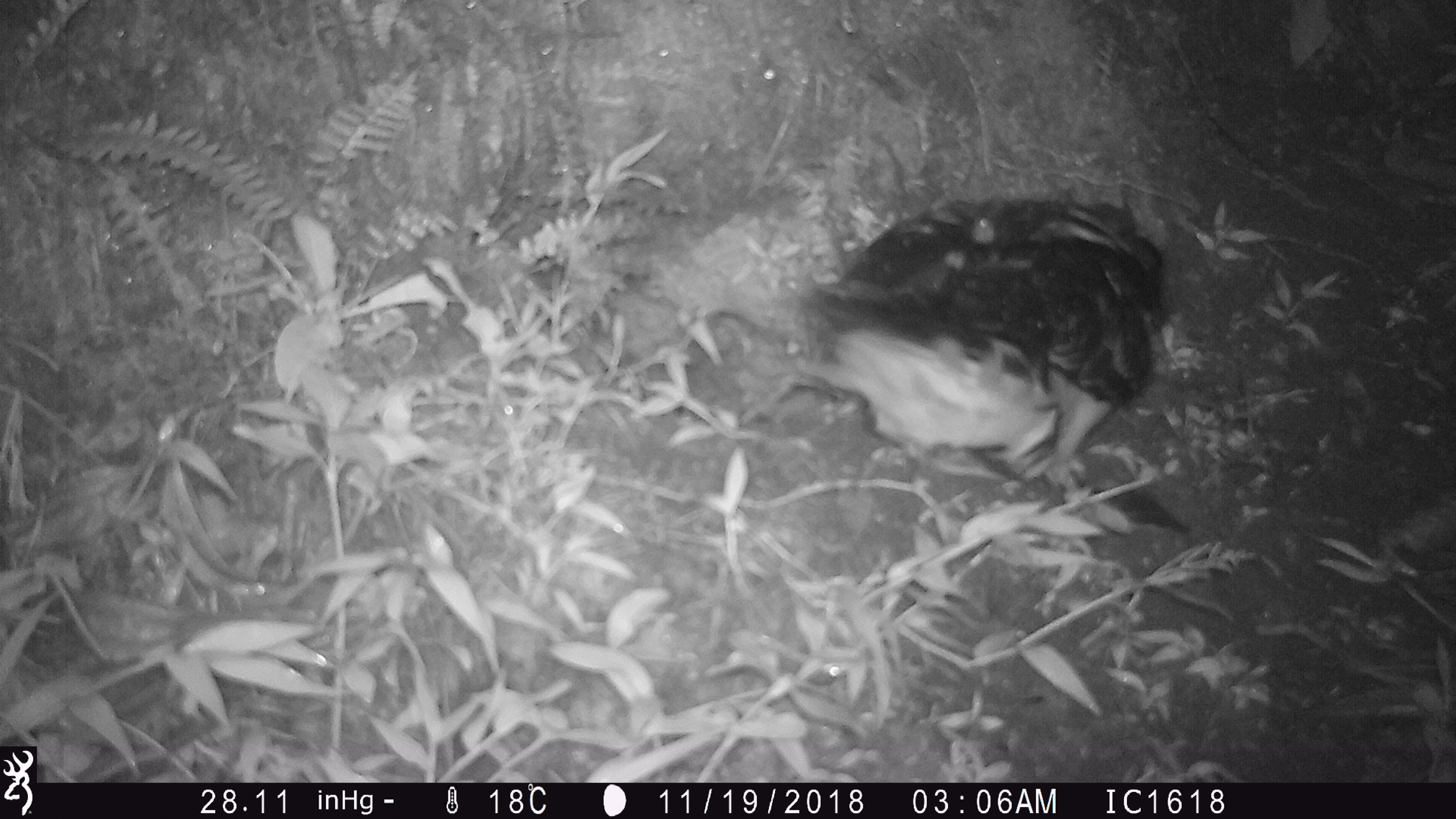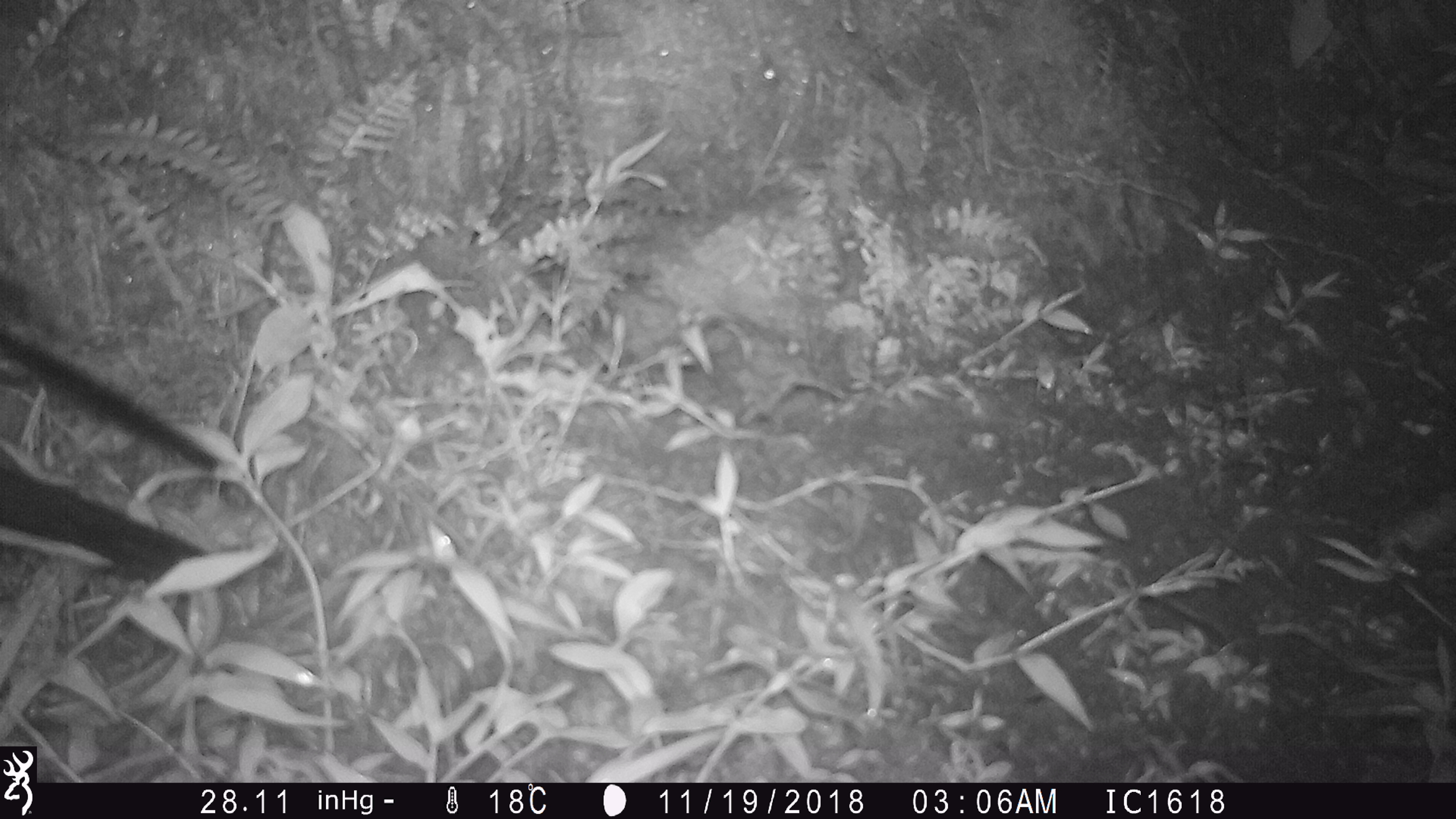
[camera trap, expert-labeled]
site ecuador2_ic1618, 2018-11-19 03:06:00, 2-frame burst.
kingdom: Animalia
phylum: Chordata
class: Aves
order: Procellariiformes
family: Procellariidae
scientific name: Procellariidae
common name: petrel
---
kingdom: Animalia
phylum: Chordata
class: Aves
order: Procellariiformes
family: Procellariidae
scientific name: Procellariidae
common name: petrel chick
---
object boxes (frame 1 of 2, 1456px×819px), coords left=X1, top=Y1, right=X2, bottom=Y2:
petrel: left=788, top=189, right=1171, bottom=498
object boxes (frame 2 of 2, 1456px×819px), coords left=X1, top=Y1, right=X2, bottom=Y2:
petrel chick: left=0, top=245, right=229, bottom=593